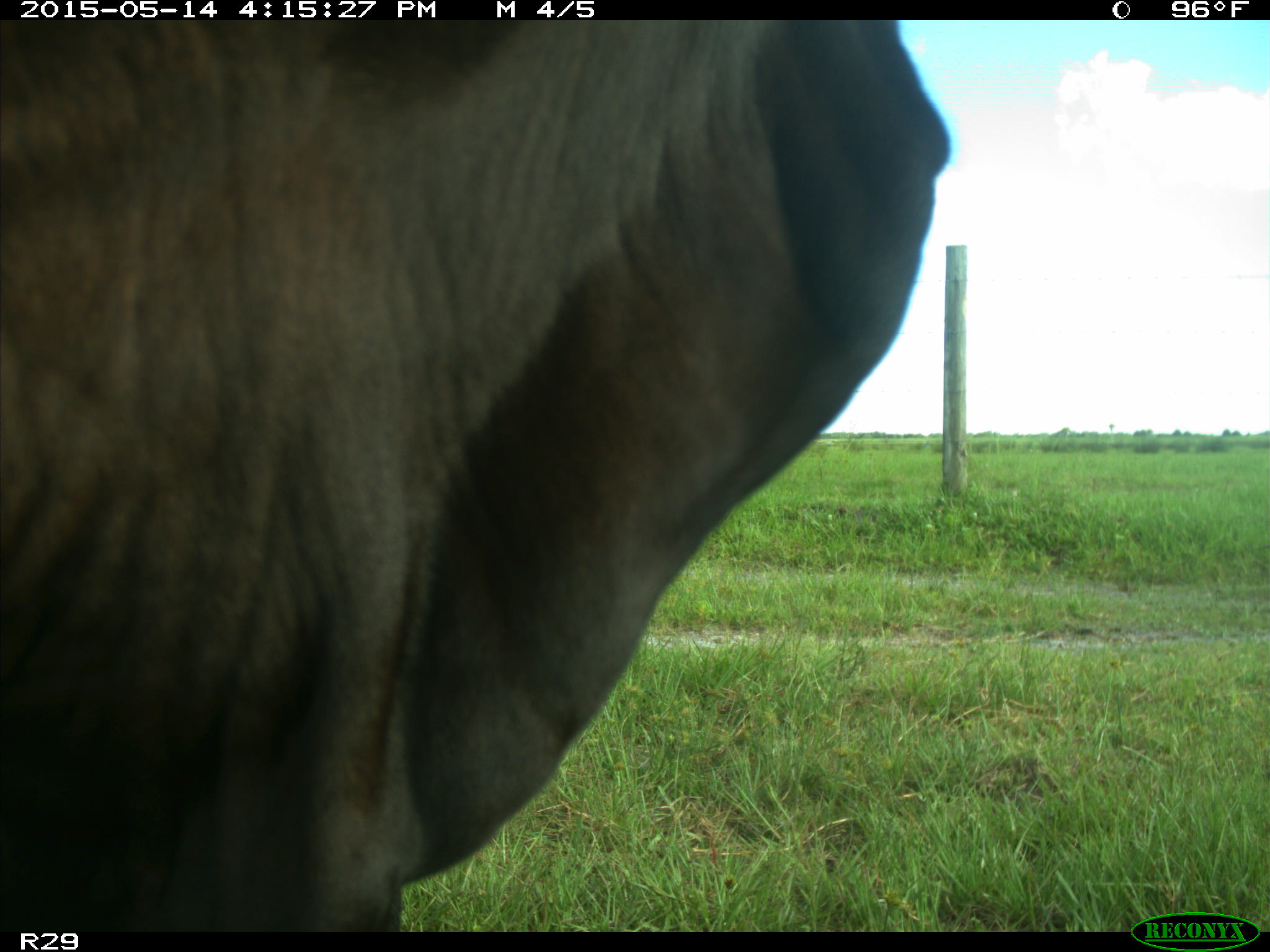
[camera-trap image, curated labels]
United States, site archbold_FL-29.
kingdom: Animalia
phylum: Chordata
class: Mammalia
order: Artiodactyla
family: Bovidae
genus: Bos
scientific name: Bos taurus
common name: domestic cow